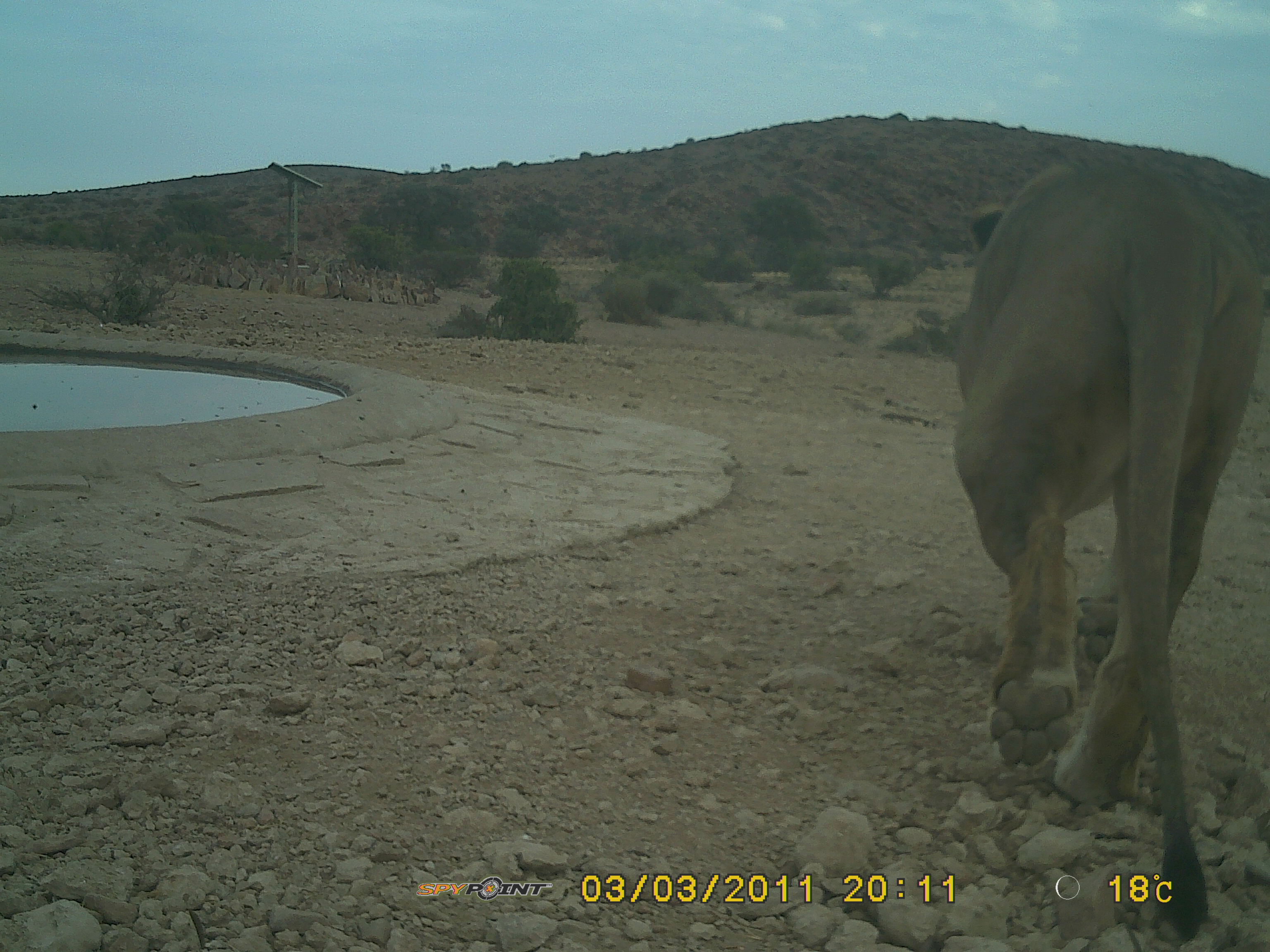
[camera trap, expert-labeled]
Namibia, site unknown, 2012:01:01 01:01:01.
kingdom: Animalia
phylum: Chordata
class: Mammalia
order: Carnivora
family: Felidae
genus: Panthera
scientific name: Panthera leo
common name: lion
Panthera leo (lion).